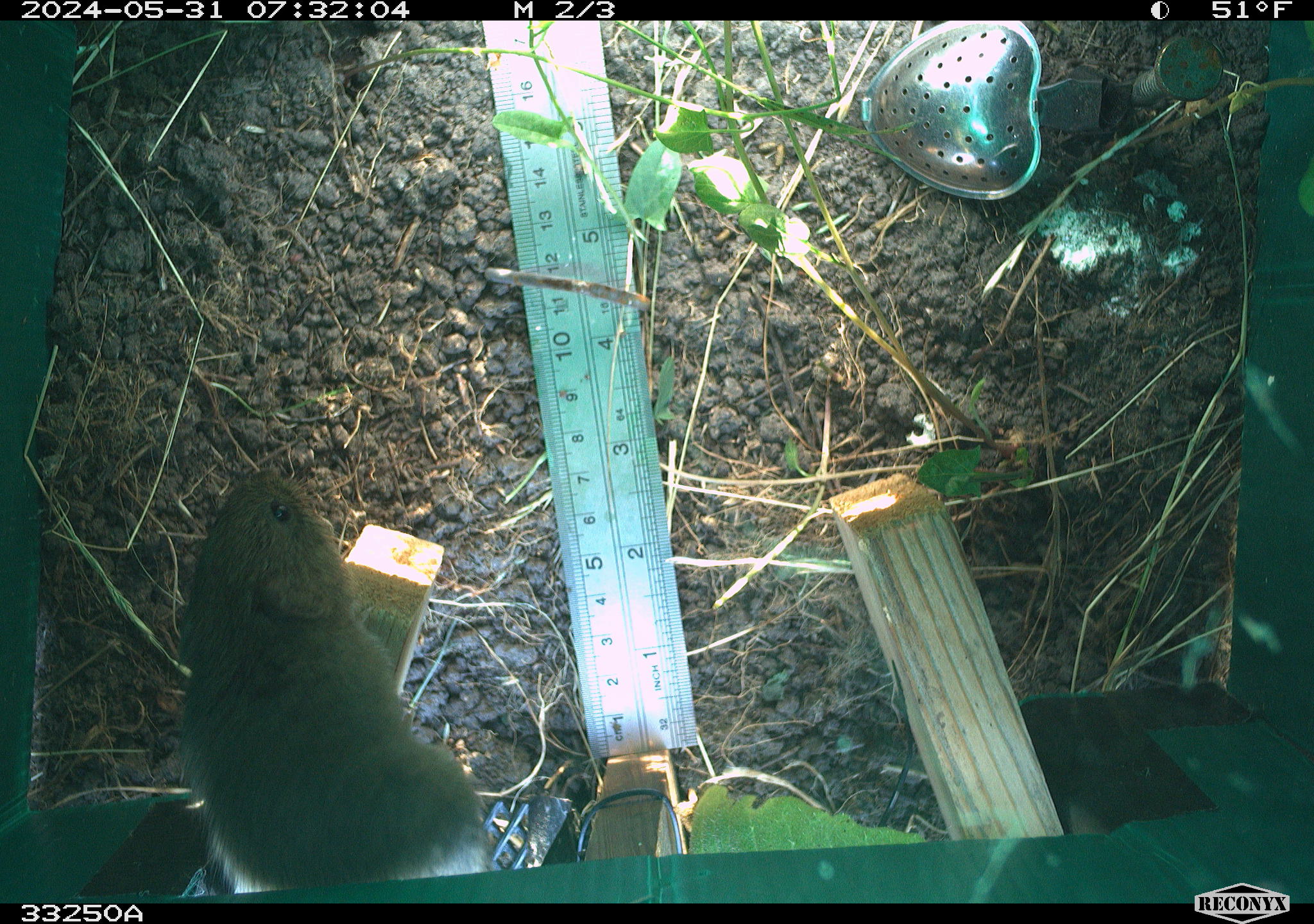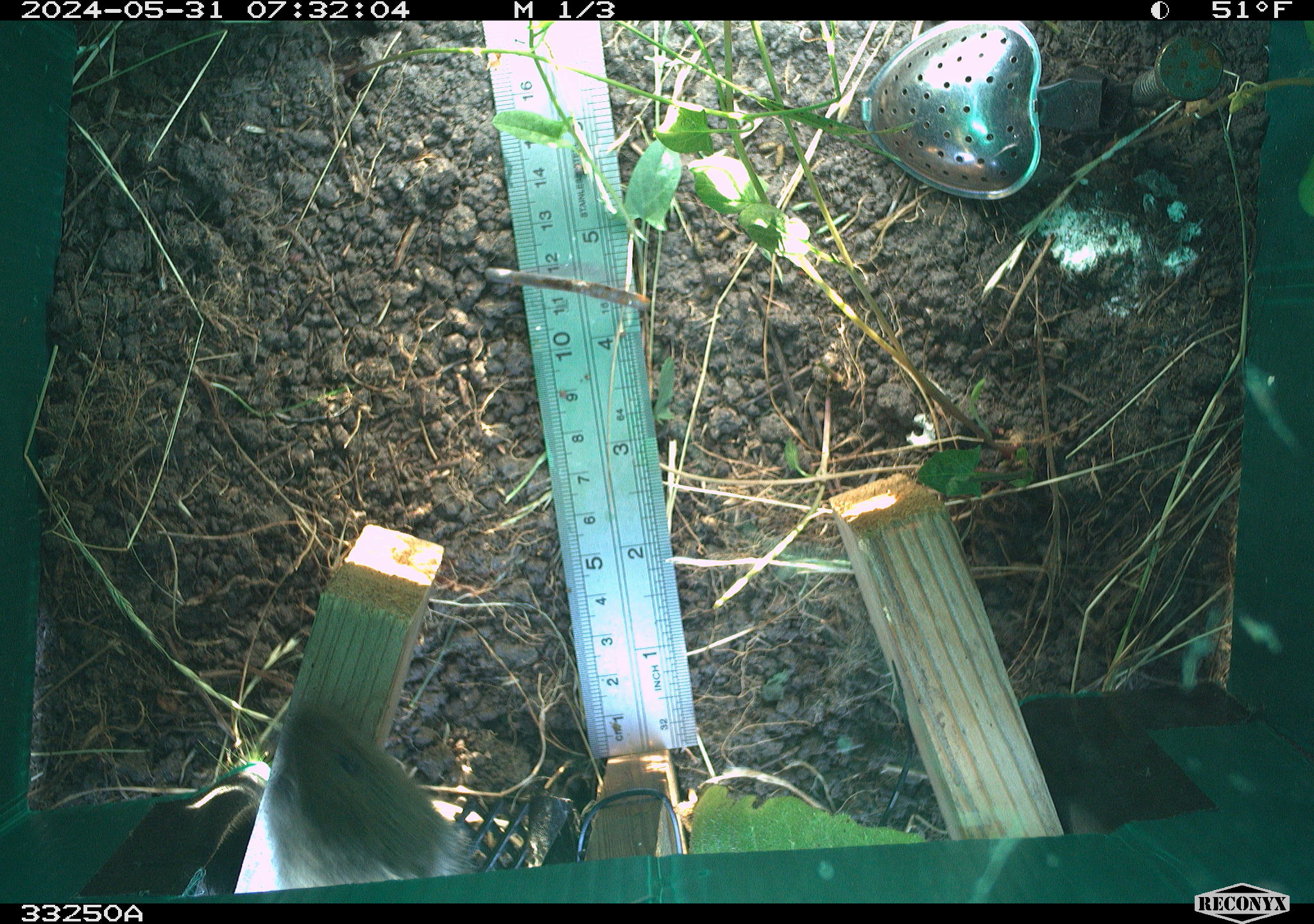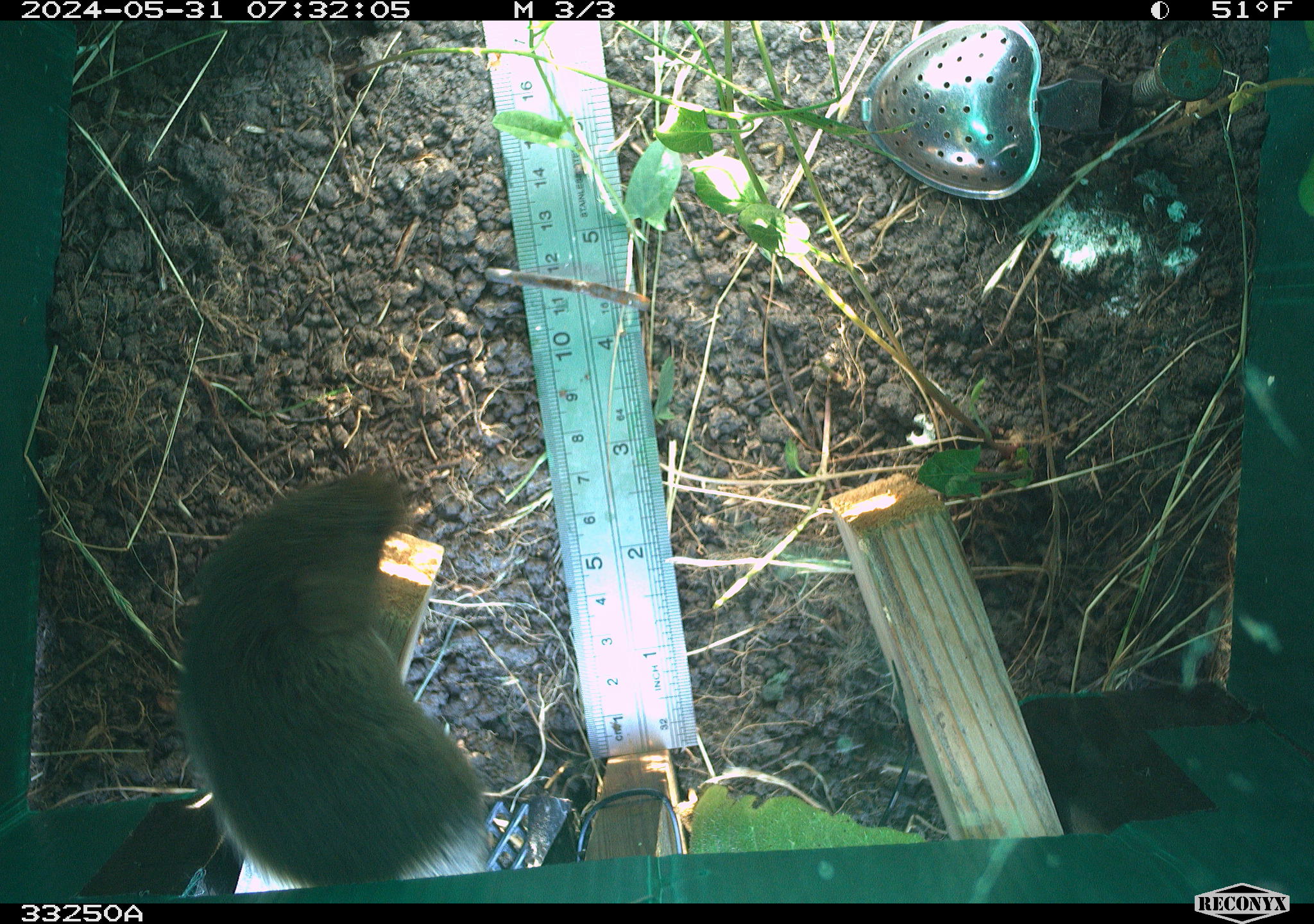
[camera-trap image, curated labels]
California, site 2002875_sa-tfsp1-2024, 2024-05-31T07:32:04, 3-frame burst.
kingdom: Animalia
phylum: Chordata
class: Mammalia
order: Rodentia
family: Cricetidae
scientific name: Arvicolinae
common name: voles, lemmings, and muskrats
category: arvicolinae subfamily